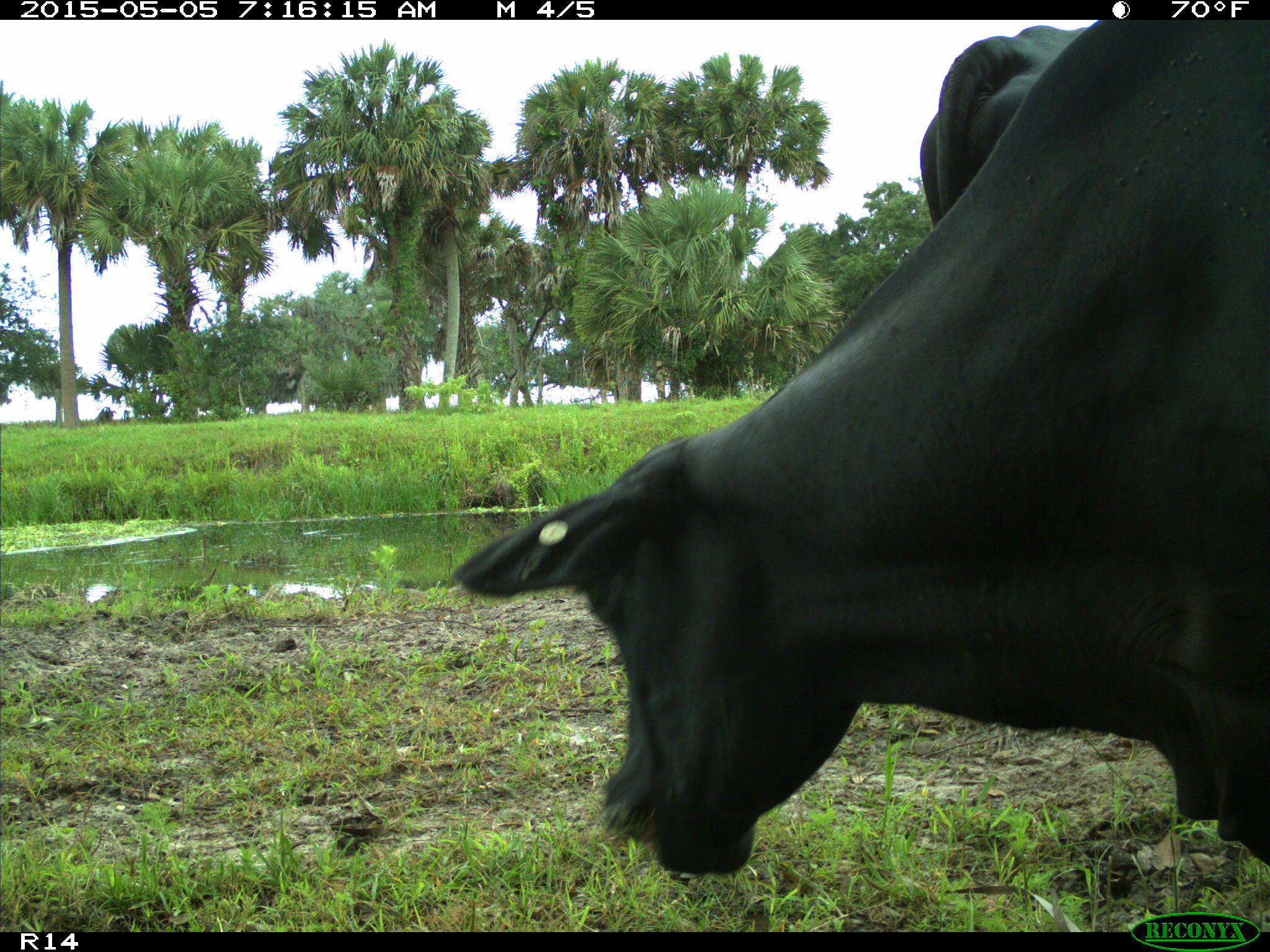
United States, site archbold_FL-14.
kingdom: Animalia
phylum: Chordata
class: Mammalia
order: Artiodactyla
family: Bovidae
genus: Bos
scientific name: Bos taurus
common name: domestic cow